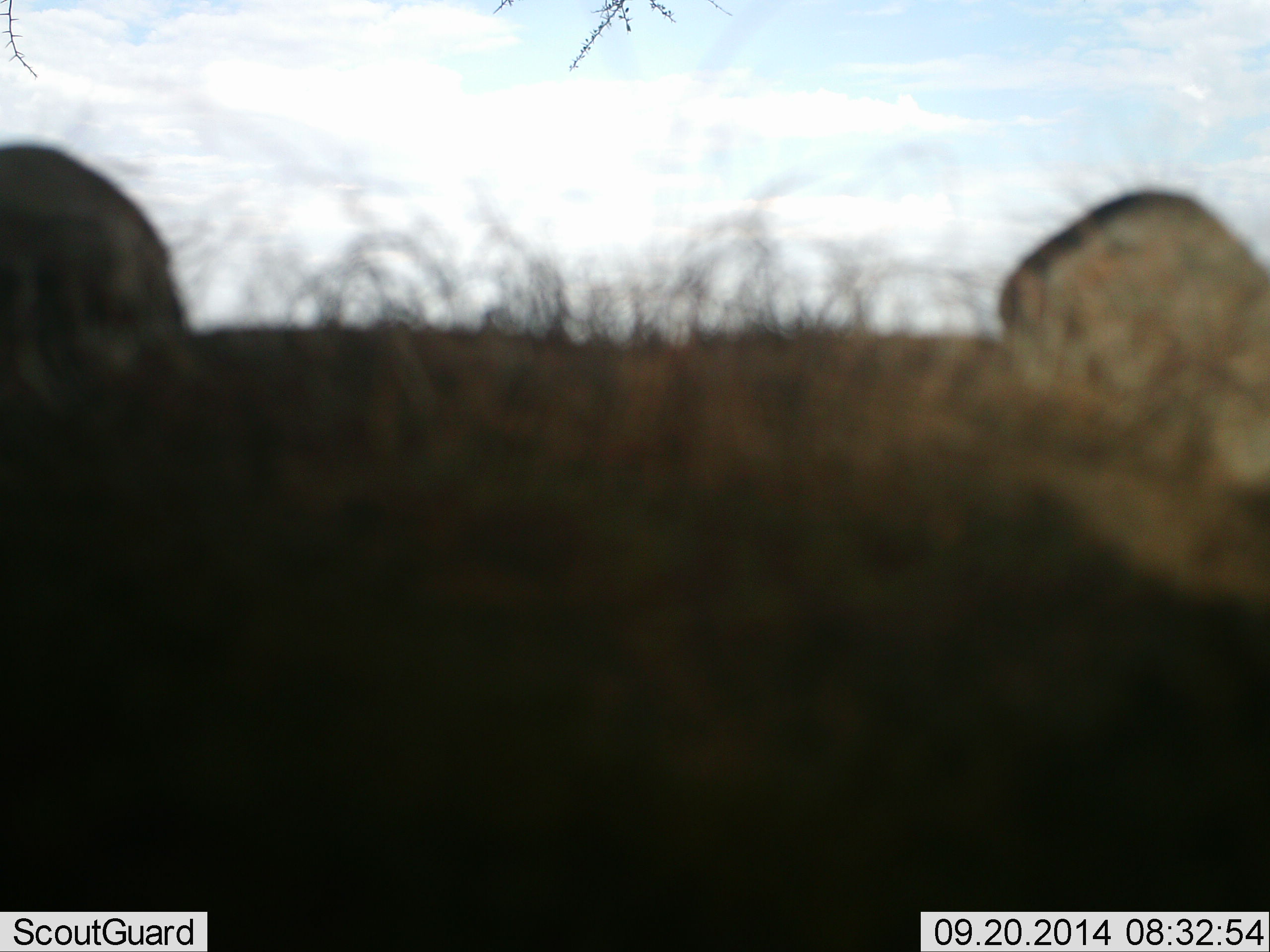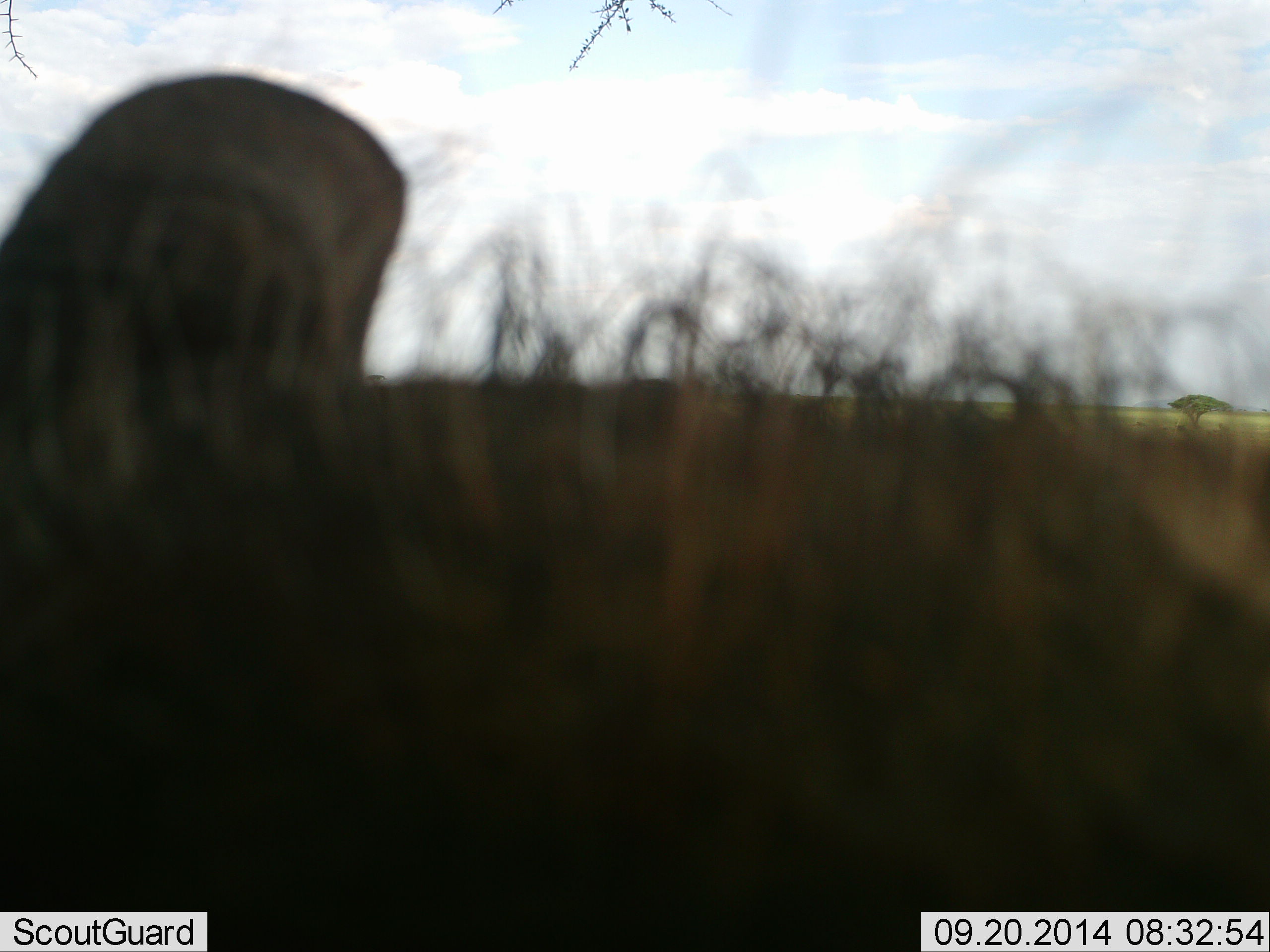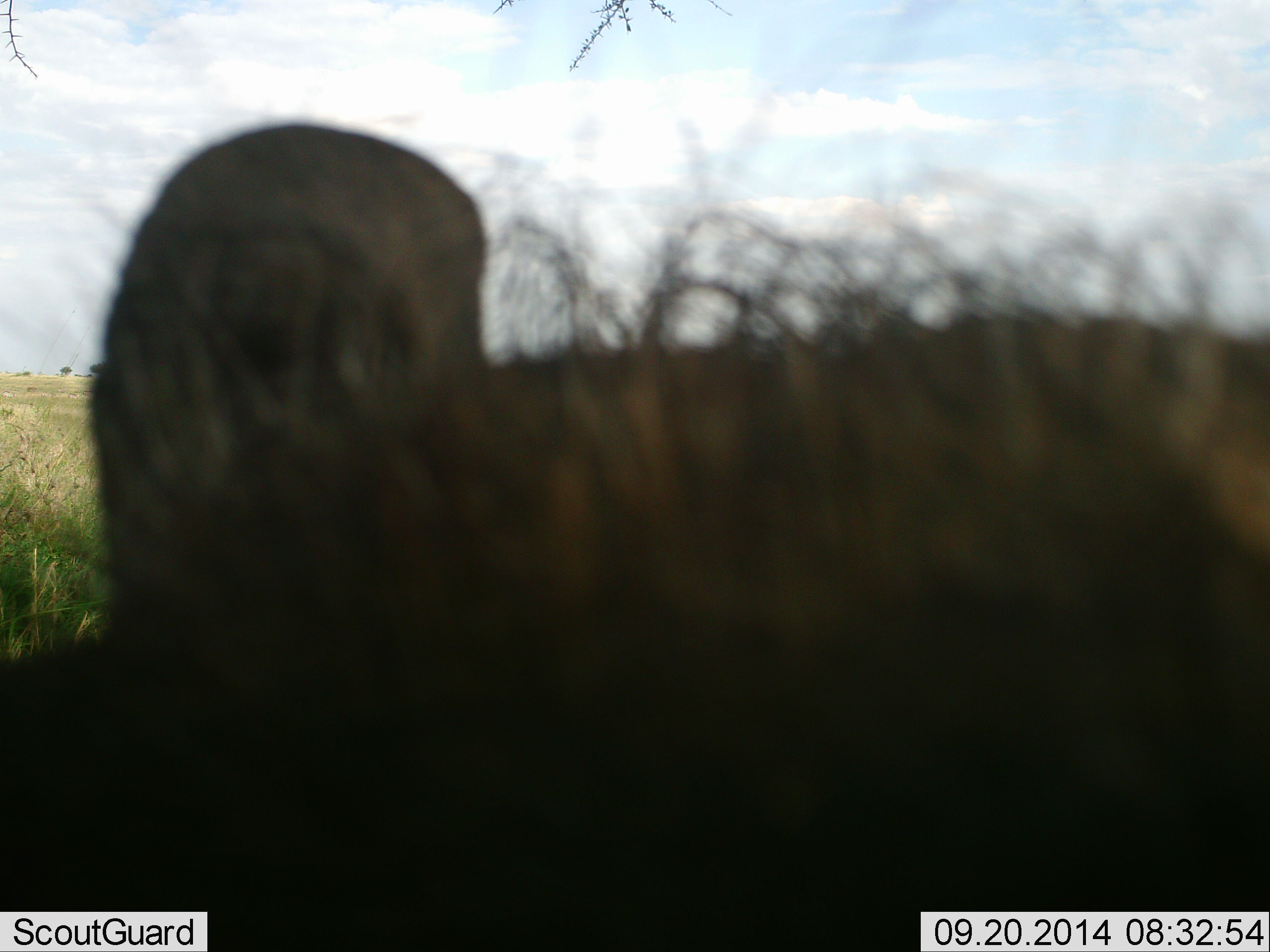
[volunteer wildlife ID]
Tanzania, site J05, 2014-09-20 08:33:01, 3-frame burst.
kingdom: Animalia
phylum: Chordata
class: Mammalia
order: Carnivora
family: Hyaenidae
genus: Crocuta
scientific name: Crocuta crocuta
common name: spotted hyena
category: hyenaspotted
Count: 1.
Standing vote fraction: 71%.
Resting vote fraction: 29%.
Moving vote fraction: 0%.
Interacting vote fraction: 0%.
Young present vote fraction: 0%.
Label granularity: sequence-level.